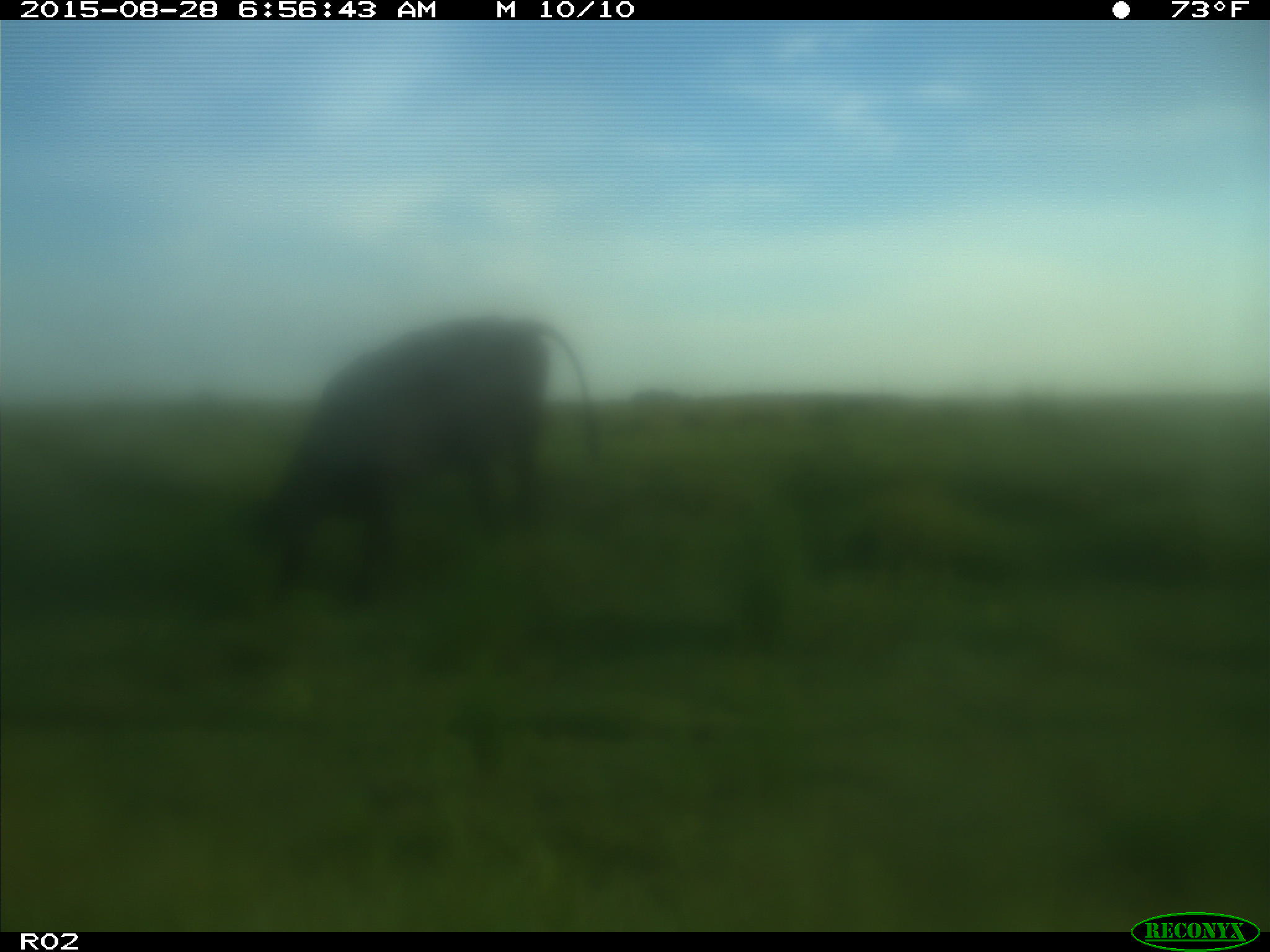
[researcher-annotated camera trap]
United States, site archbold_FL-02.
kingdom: Animalia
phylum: Chordata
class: Mammalia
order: Artiodactyla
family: Bovidae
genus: Bos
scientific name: Bos taurus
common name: domestic cow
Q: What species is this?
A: Bos taurus (domestic cow).